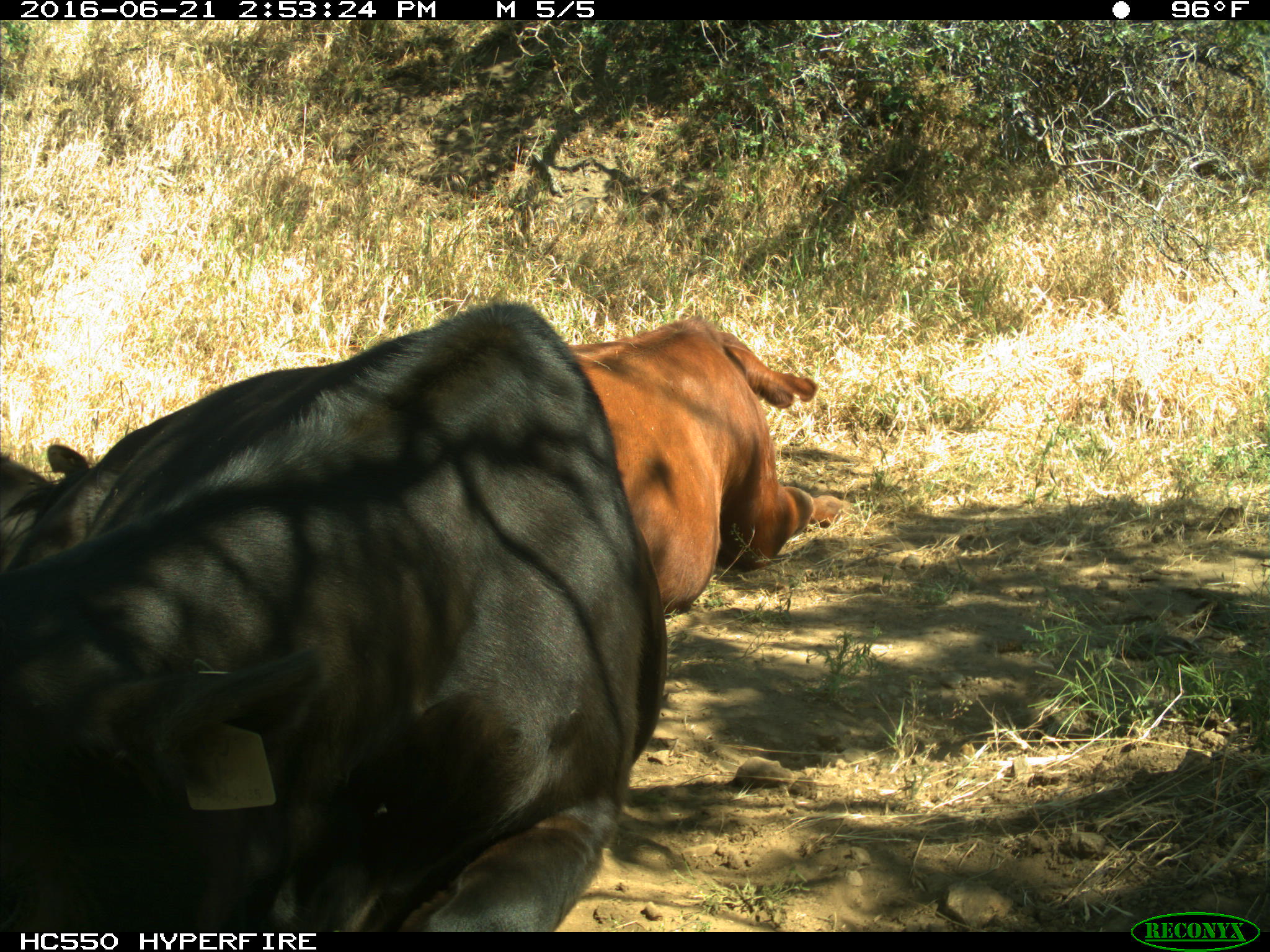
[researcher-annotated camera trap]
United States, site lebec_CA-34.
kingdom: Animalia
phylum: Chordata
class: Mammalia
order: Artiodactyla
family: Bovidae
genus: Bos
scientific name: Bos taurus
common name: domestic cow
Bos taurus (domestic cow).